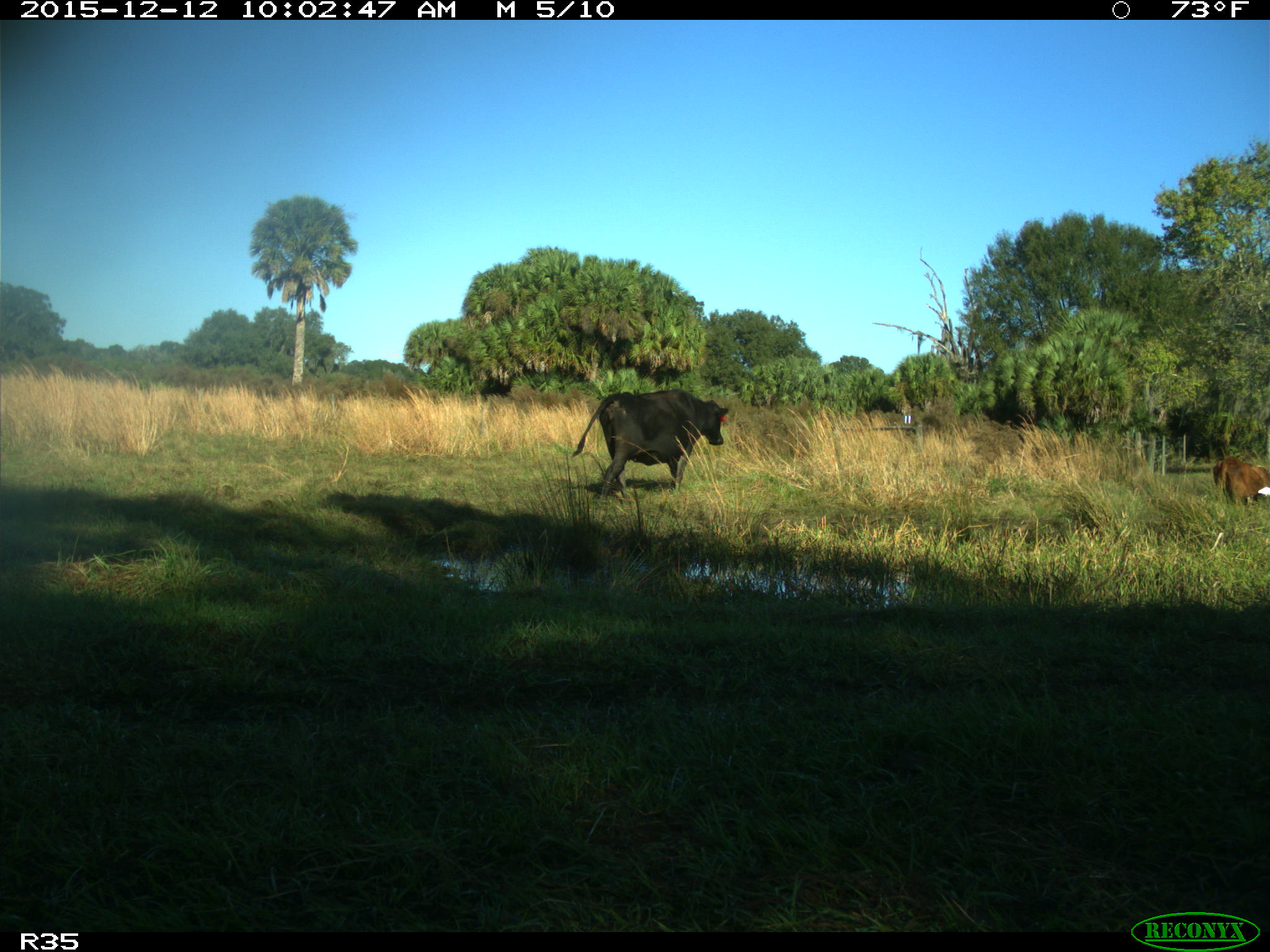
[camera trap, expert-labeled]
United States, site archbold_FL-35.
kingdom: Animalia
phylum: Chordata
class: Mammalia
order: Artiodactyla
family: Bovidae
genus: Bos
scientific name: Bos taurus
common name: domestic cow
Bos taurus (domestic cow).